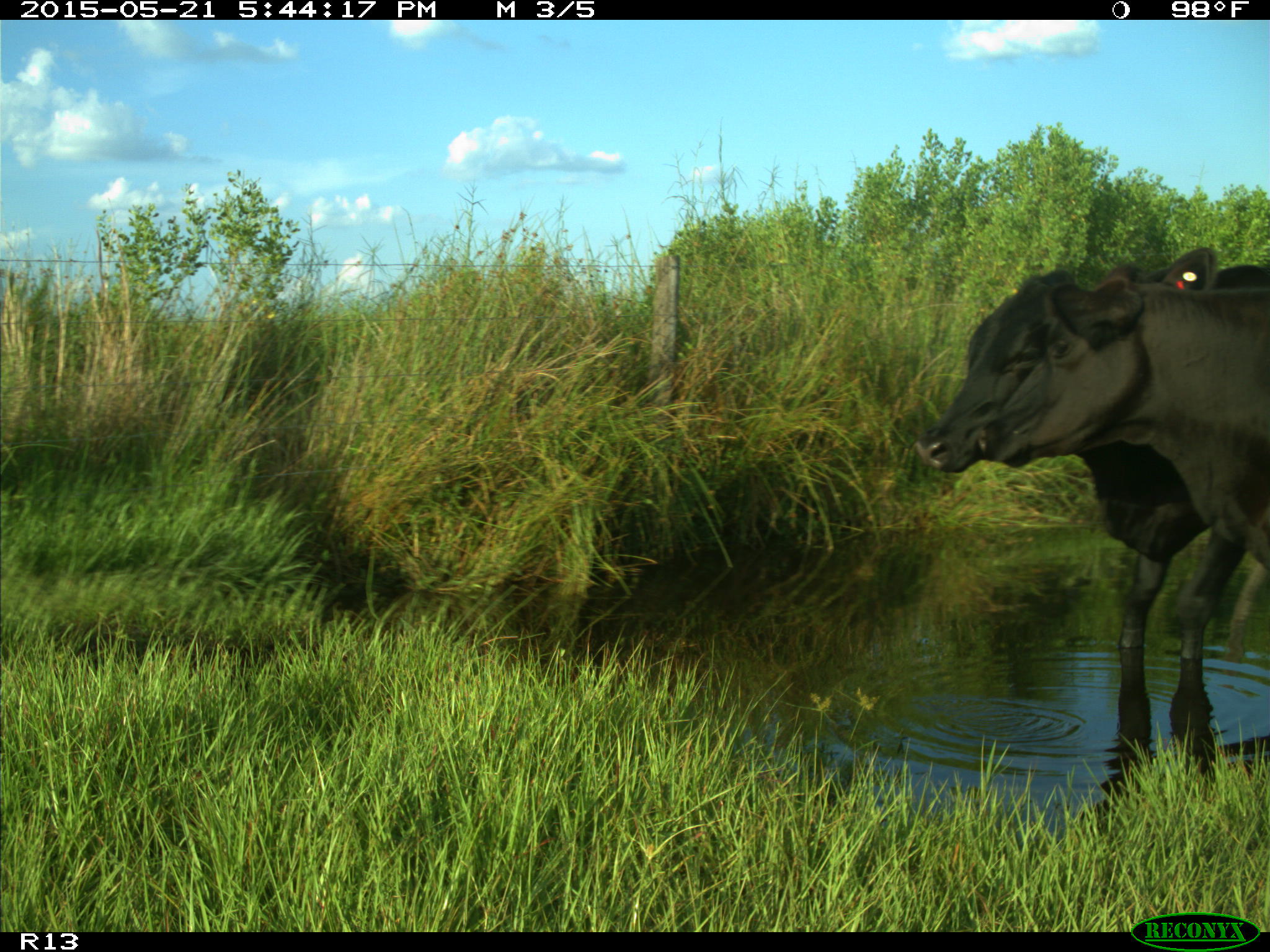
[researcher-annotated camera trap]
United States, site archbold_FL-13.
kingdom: Animalia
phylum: Chordata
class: Mammalia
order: Artiodactyla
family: Bovidae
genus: Bos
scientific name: Bos taurus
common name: domestic cow